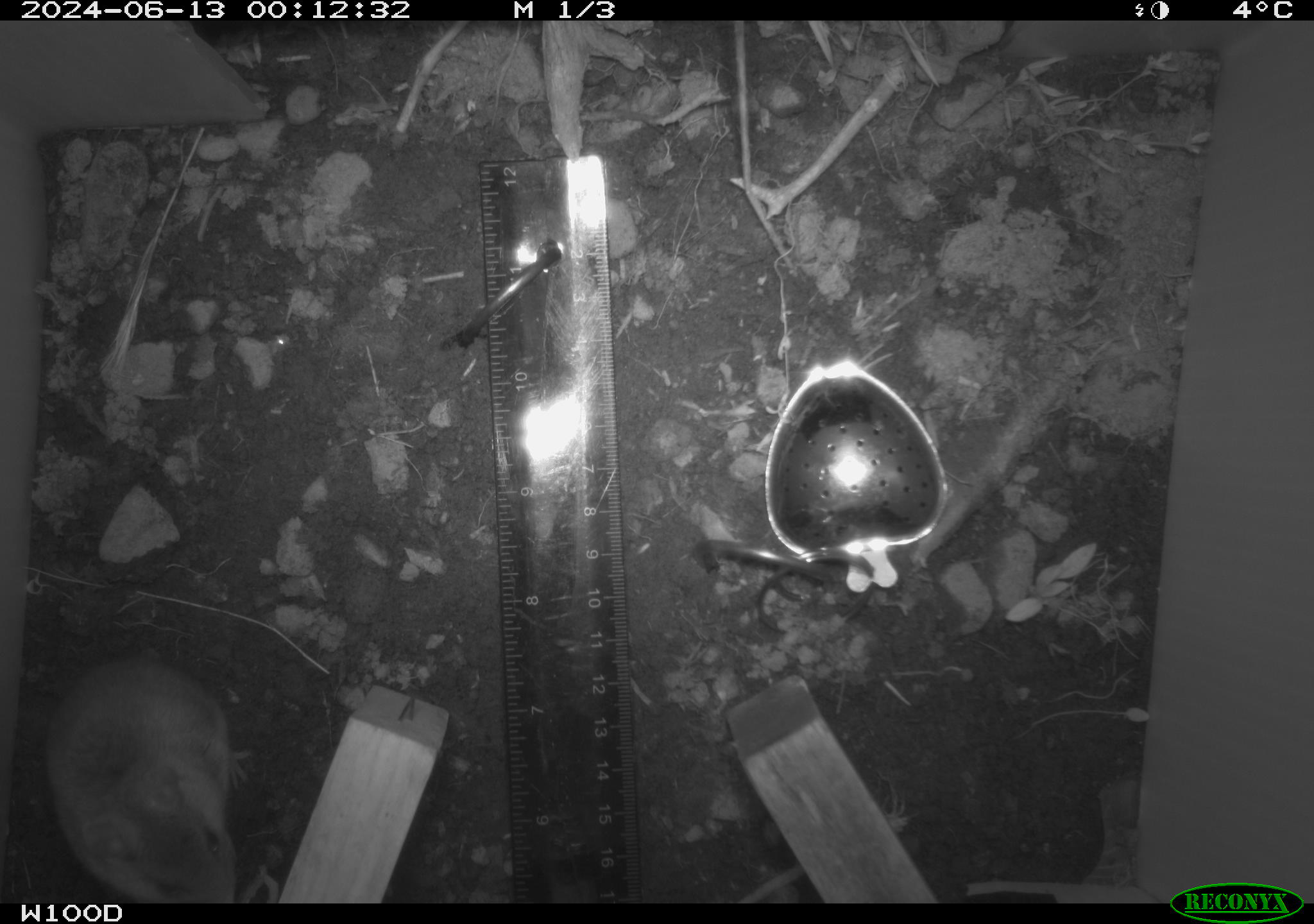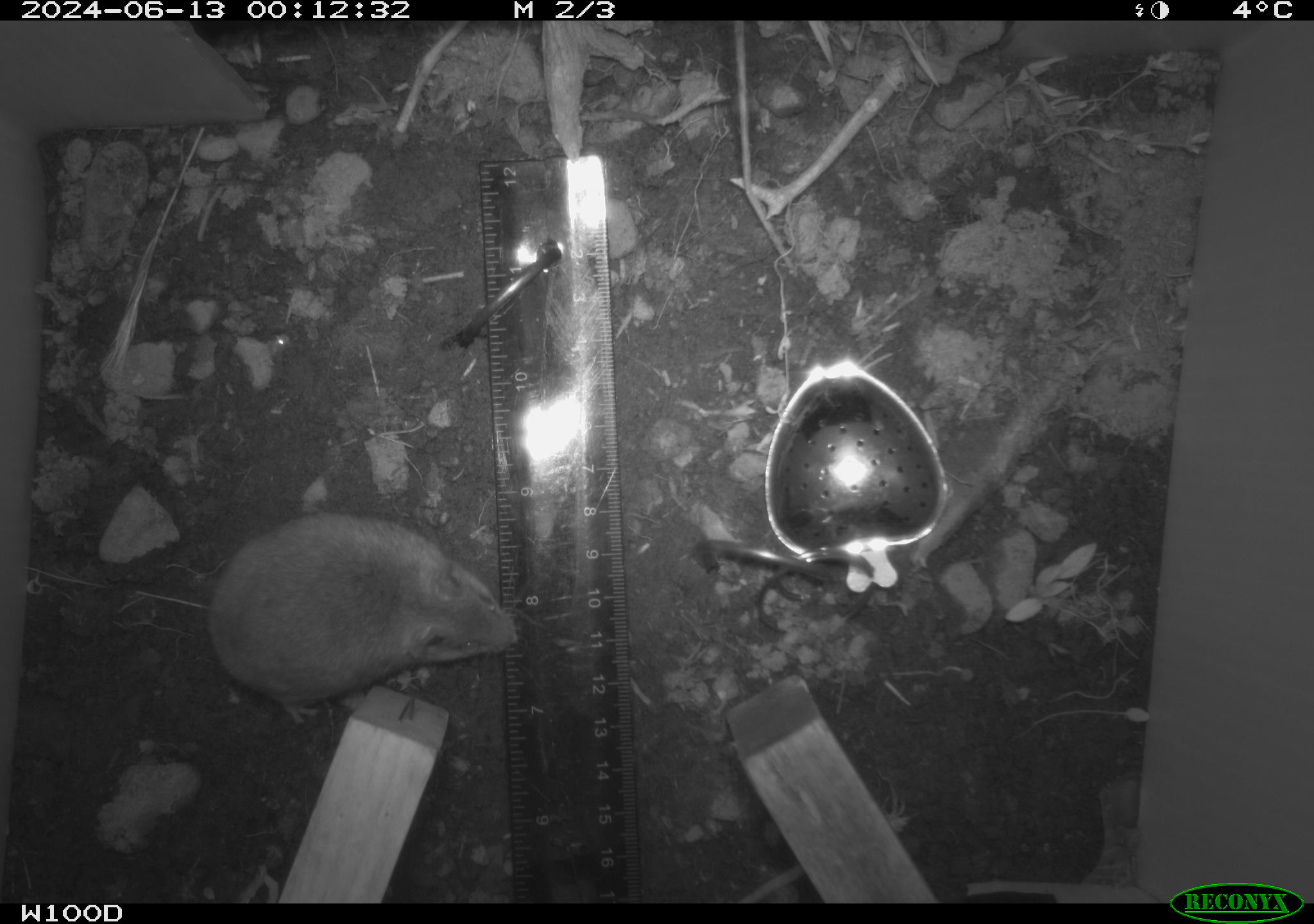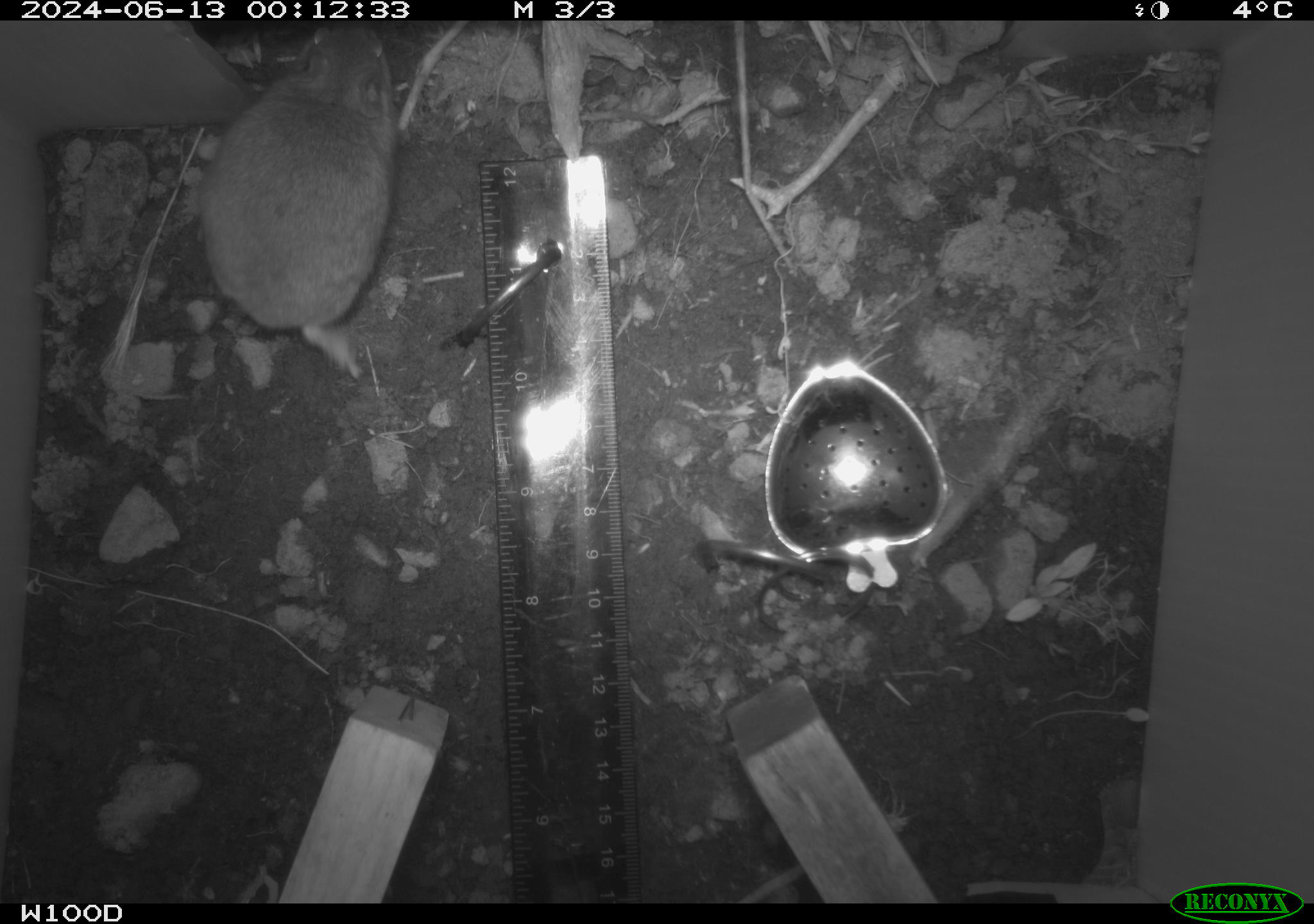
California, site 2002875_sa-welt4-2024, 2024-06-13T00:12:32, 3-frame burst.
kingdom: Animalia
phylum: Chordata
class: Mammalia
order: Rodentia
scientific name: Rodentia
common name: mouse species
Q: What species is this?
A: Mouse species (Rodentia).